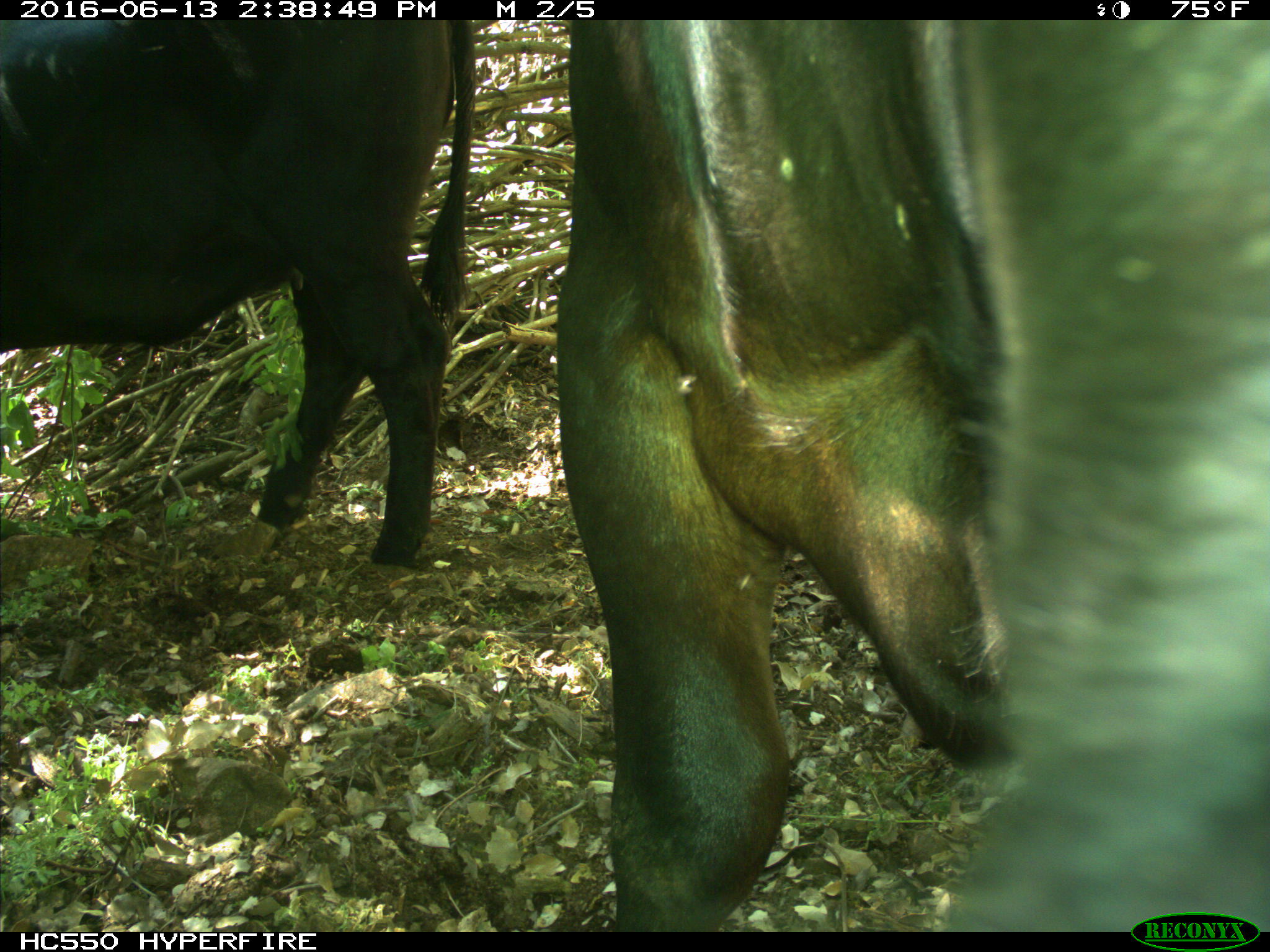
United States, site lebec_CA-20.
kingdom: Animalia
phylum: Chordata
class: Mammalia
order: Artiodactyla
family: Bovidae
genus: Bos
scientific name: Bos taurus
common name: domestic cow